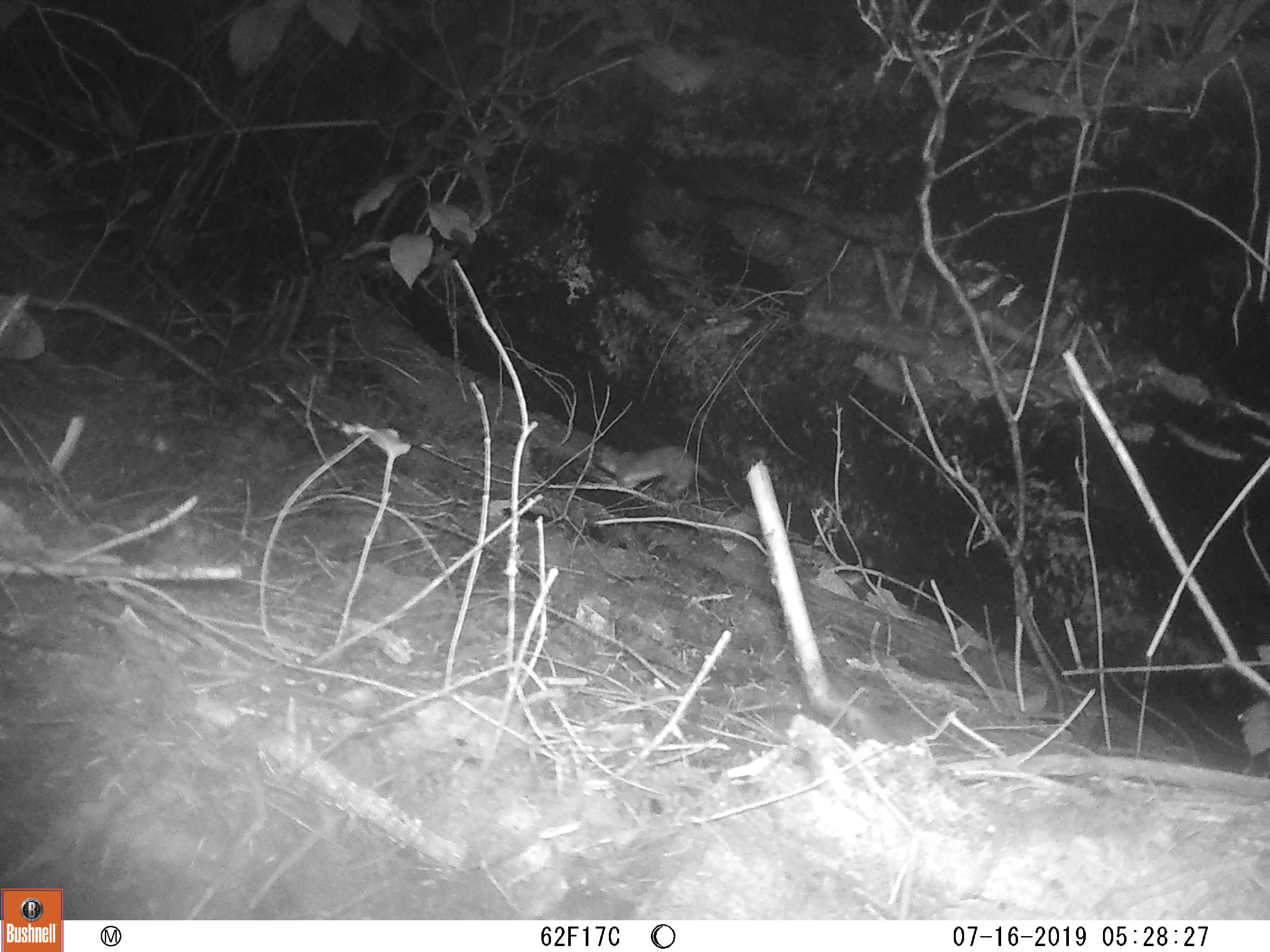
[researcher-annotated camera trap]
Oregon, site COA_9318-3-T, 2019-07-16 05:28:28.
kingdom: Animalia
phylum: Chordata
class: Mammalia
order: Carnivora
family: Mustelidae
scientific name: Mustelidae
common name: weasel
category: weasel family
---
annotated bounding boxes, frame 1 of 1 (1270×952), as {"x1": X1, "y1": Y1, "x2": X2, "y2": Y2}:
weasel family: {"x1": 585, "y1": 442, "x2": 728, "y2": 505}